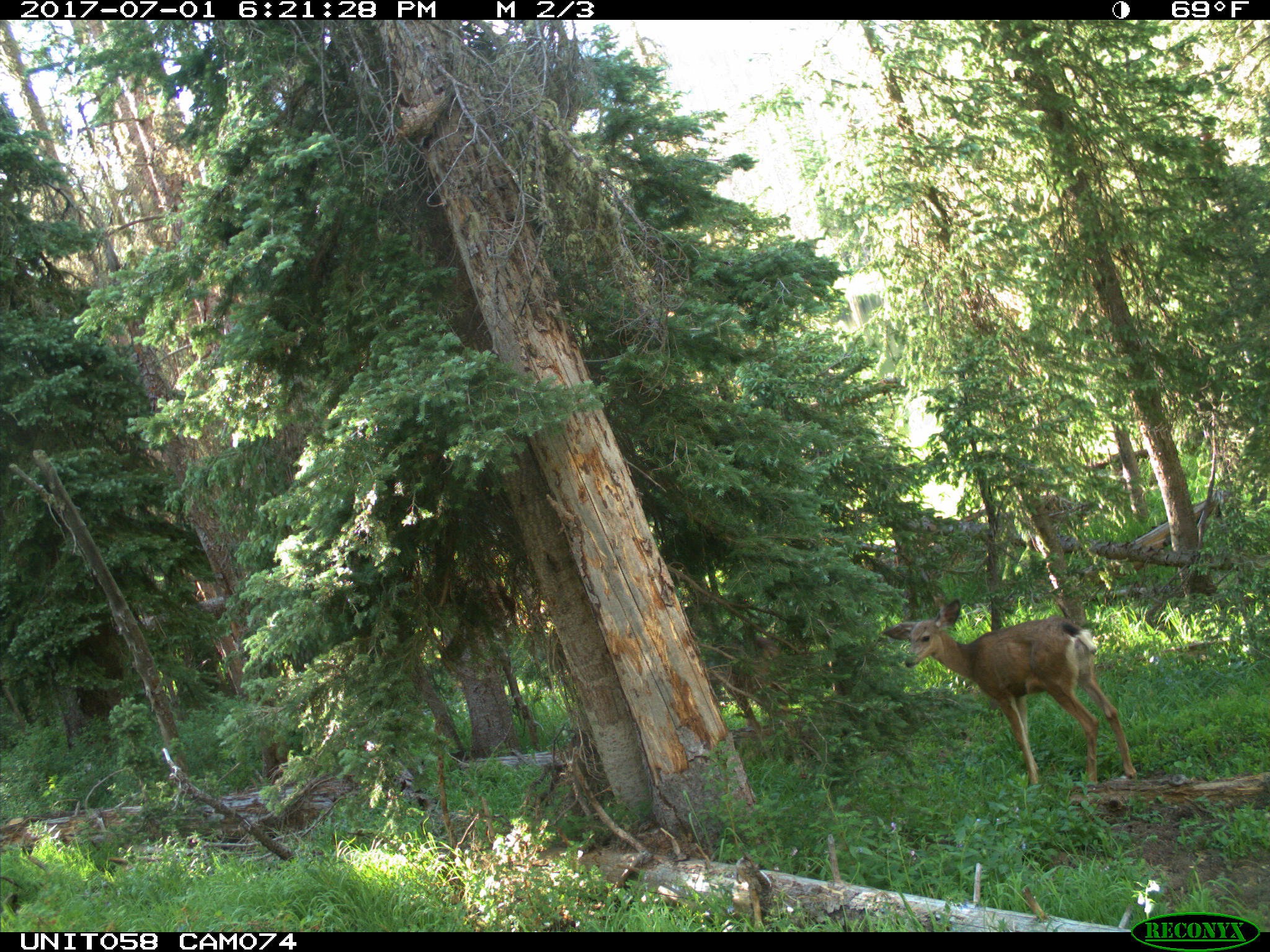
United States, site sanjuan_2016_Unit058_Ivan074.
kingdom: Animalia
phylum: Chordata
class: Mammalia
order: Artiodactyla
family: Cervidae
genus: Odocoileus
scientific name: Odocoileus hemionus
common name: mule deer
Odocoileus hemionus (mule deer).